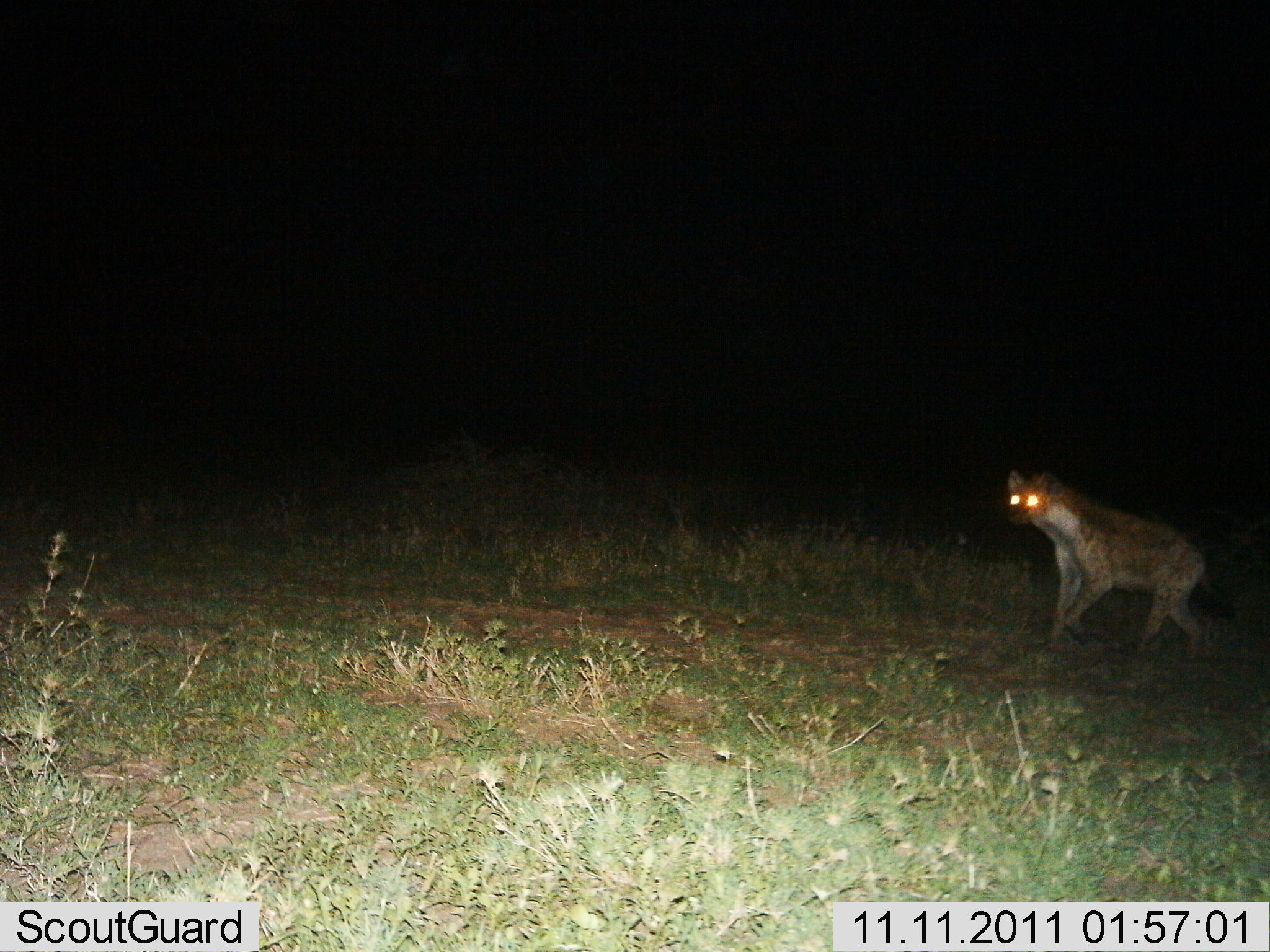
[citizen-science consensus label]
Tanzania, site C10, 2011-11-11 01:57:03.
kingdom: Animalia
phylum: Chordata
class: Mammalia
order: Carnivora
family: Hyaenidae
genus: Crocuta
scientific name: Crocuta crocuta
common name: spotted hyena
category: hyenaspotted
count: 1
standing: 9%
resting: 0%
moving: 91%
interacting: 0%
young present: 0%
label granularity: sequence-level